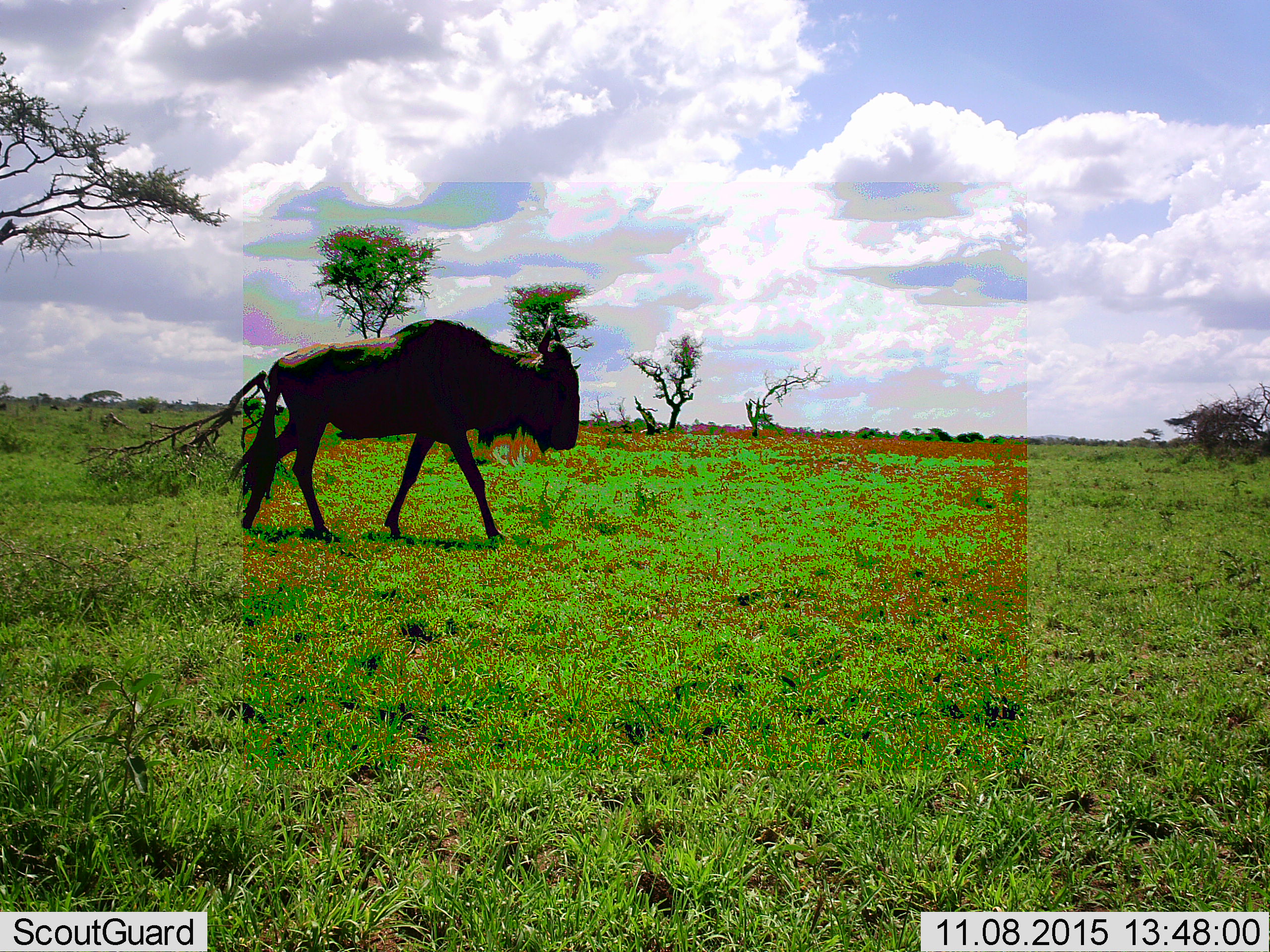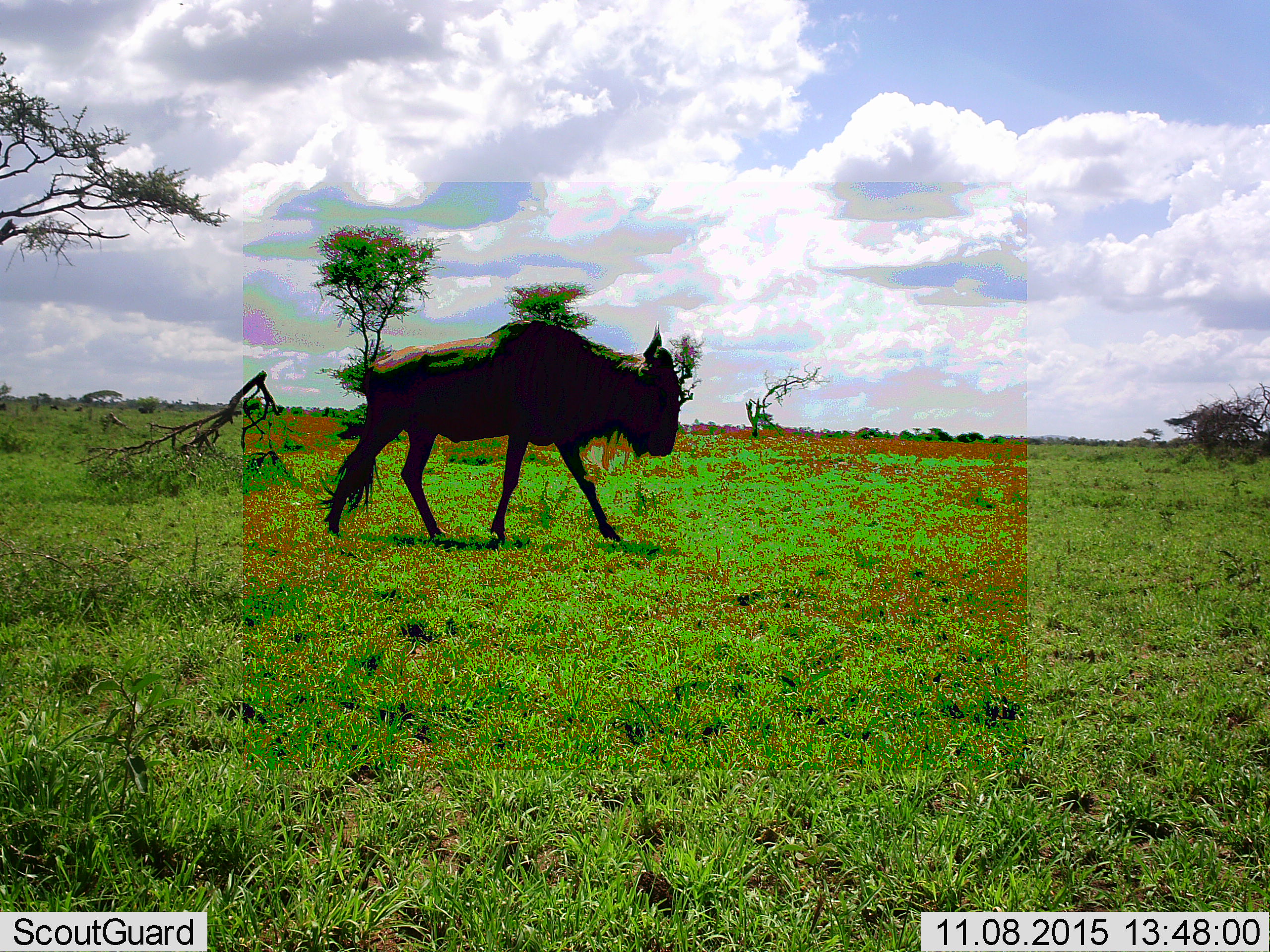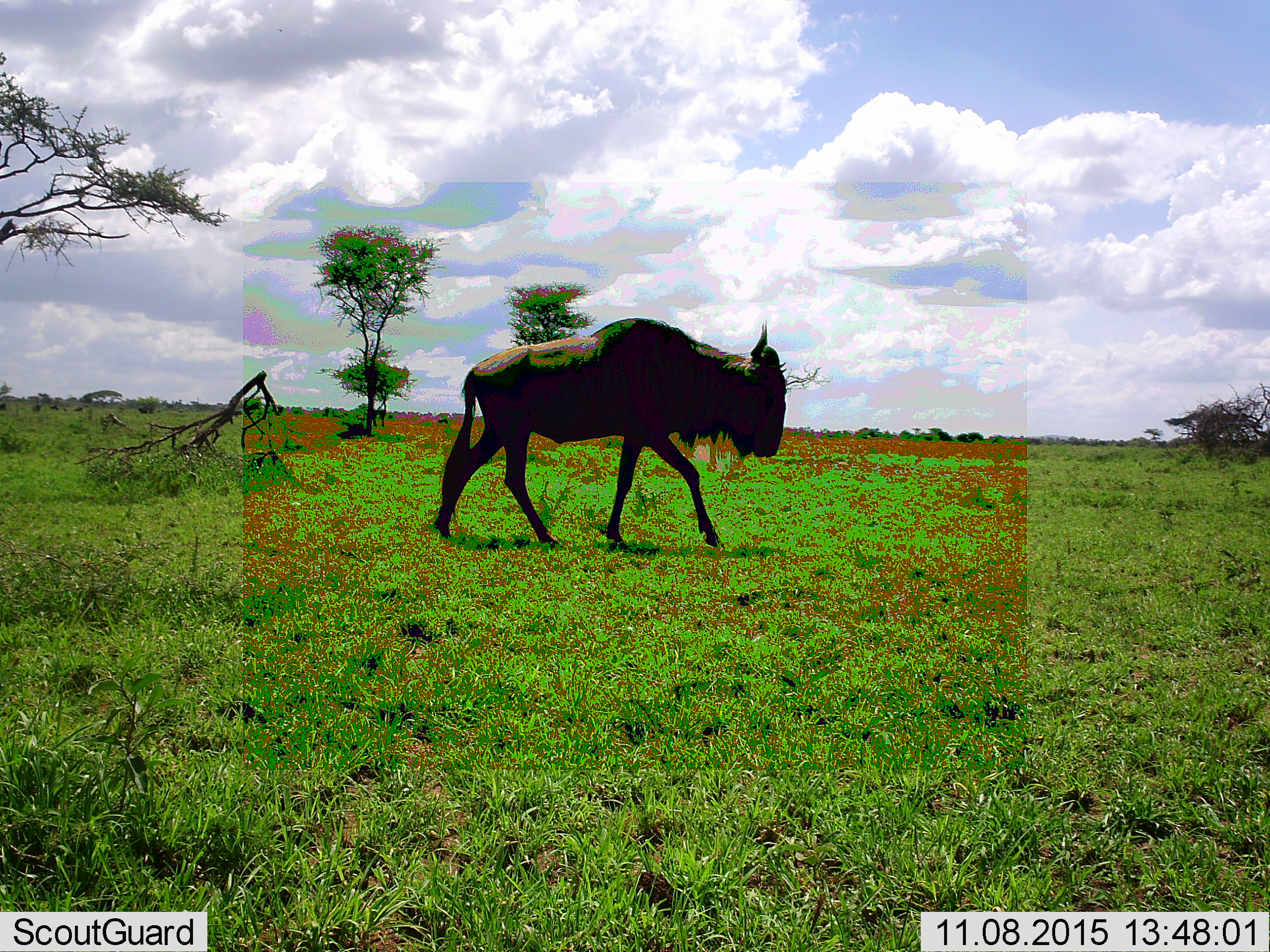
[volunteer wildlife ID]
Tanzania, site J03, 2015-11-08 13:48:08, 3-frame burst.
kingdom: Animalia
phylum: Chordata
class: Mammalia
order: Artiodactyla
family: Bovidae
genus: Connochaetes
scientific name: Connochaetes taurinus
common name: blue wildebeest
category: wildebeest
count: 1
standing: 0%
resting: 0%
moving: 100%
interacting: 0%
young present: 0%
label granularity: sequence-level